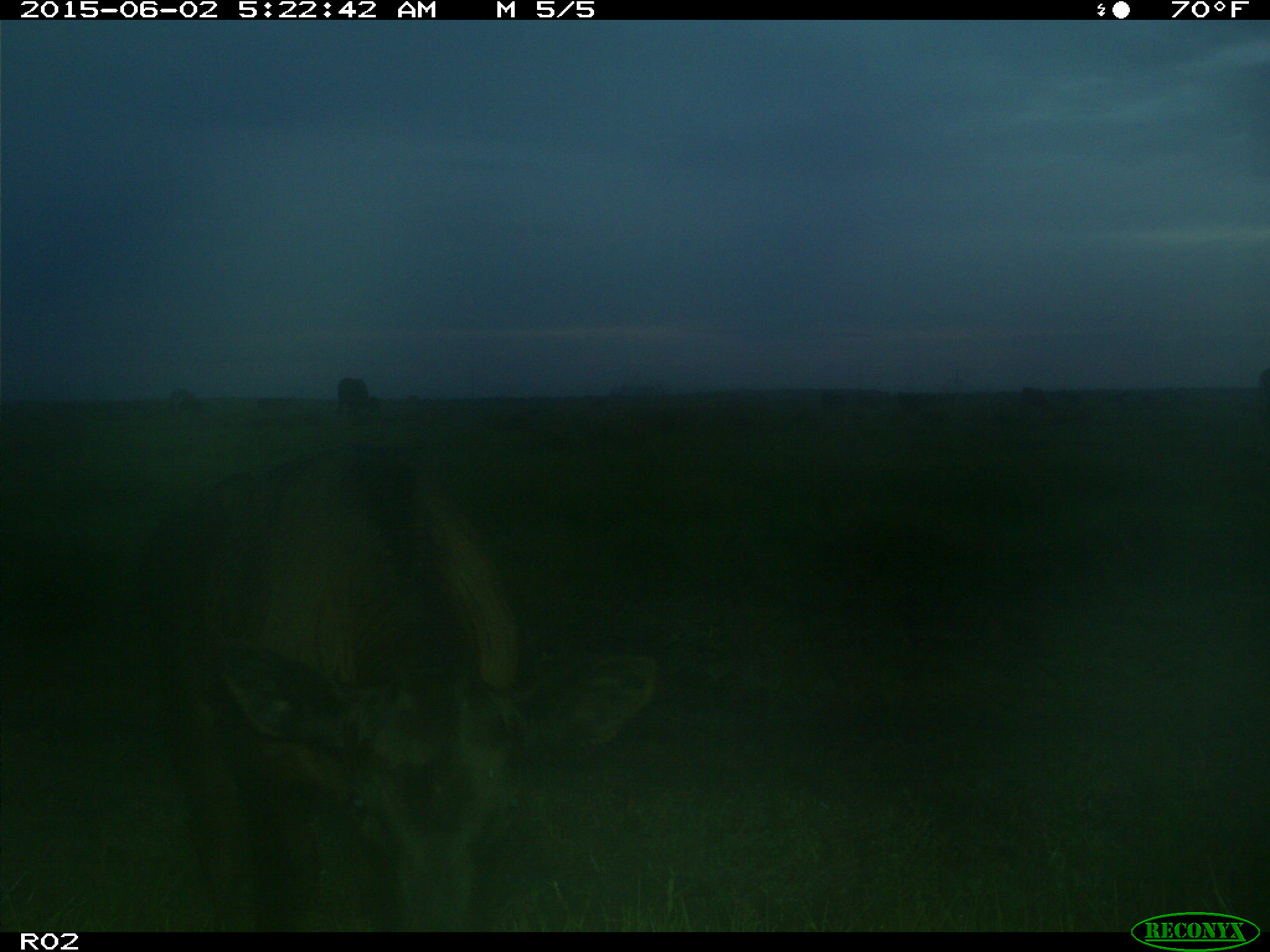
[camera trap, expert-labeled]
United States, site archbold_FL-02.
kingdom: Animalia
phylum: Chordata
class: Mammalia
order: Artiodactyla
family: Bovidae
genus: Bos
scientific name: Bos taurus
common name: domestic cow